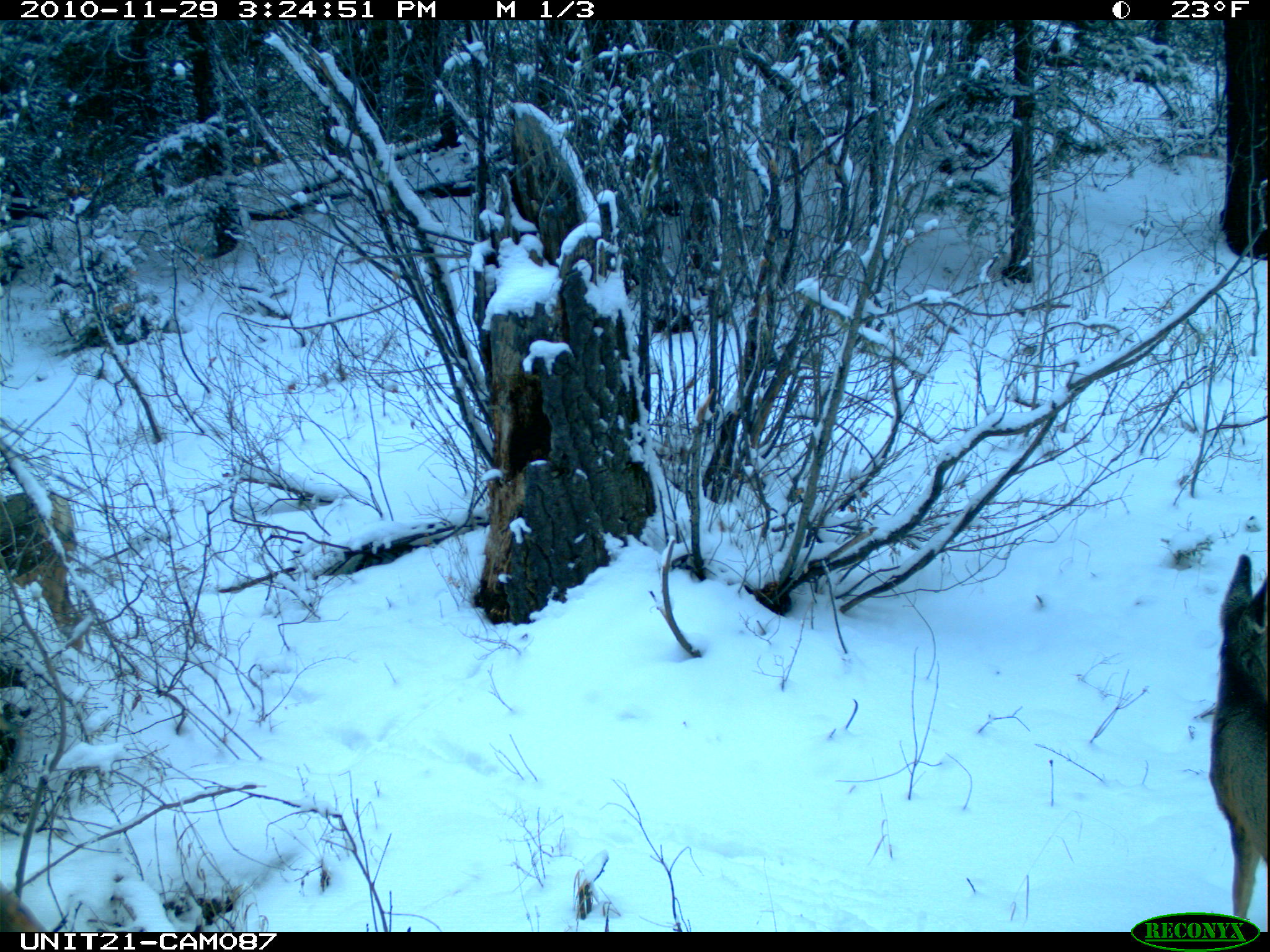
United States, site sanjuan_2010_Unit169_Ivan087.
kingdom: Animalia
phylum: Chordata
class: Mammalia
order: Artiodactyla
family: Cervidae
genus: Odocoileus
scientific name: Odocoileus hemionus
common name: mule deer